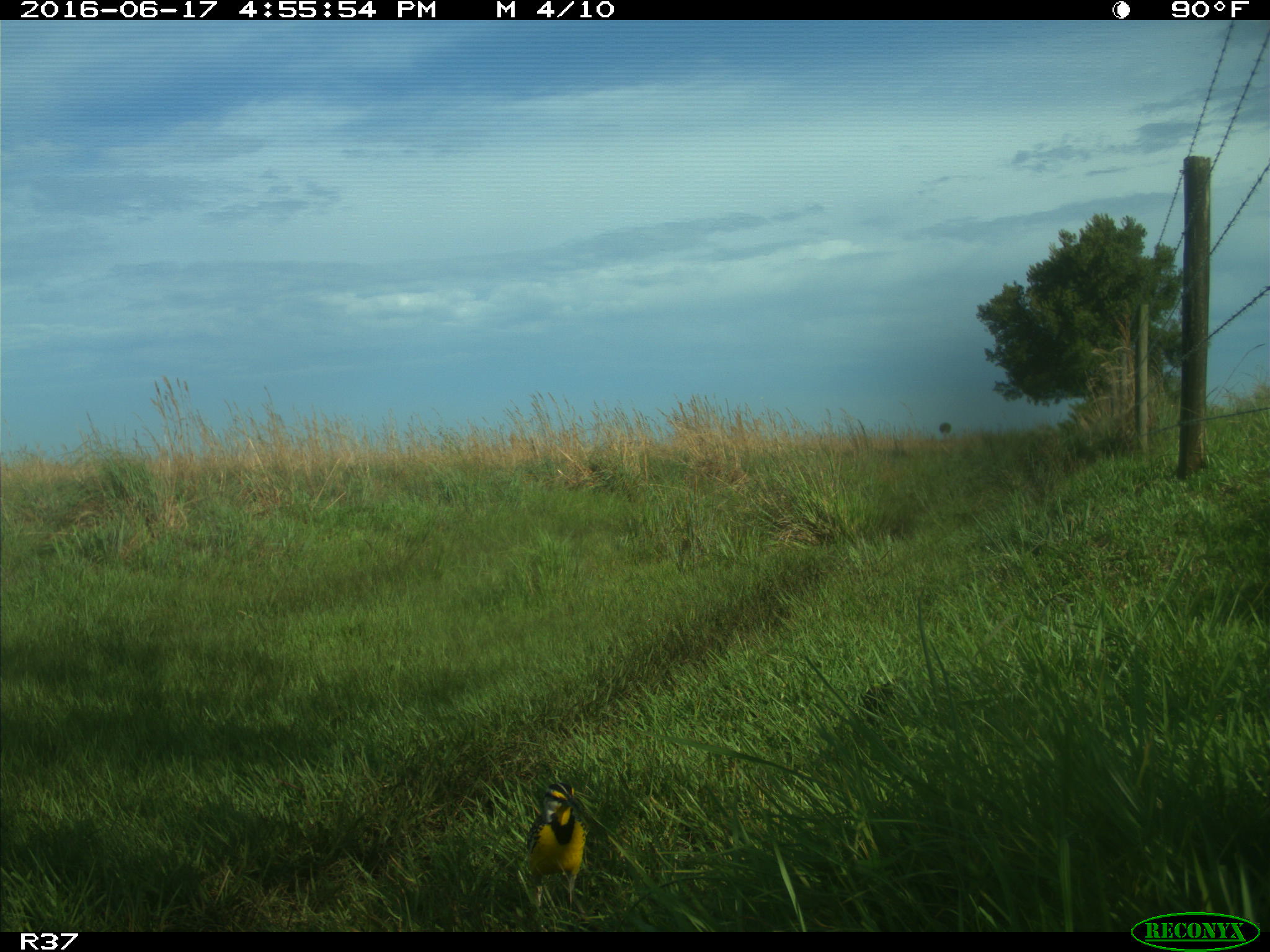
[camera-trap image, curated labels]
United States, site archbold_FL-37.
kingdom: Animalia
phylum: Chordata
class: Aves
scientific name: Aves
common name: birds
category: unidentified bird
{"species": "unidentified bird (birds) (Aves)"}